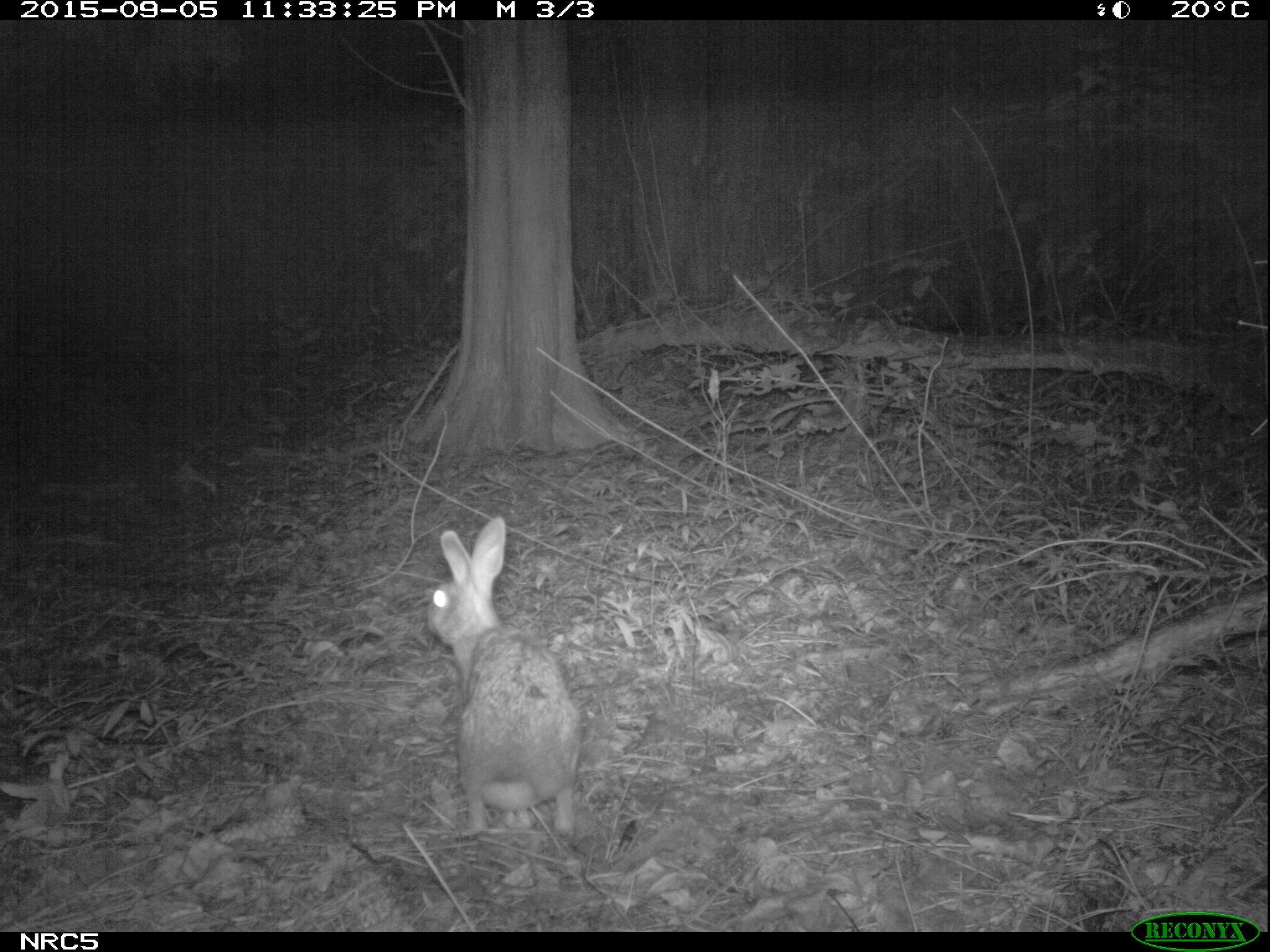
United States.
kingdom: Animalia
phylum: Chordata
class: Mammalia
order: Lagomorpha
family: Leporidae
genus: Sylvilagus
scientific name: Sylvilagus floridanus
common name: eastern cottontail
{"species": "Eastern Cottontail (Sylvilagus floridanus)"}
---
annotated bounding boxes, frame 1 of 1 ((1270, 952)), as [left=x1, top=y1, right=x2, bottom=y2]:
Eastern Cottontail: [left=414, top=513, right=600, bottom=842]